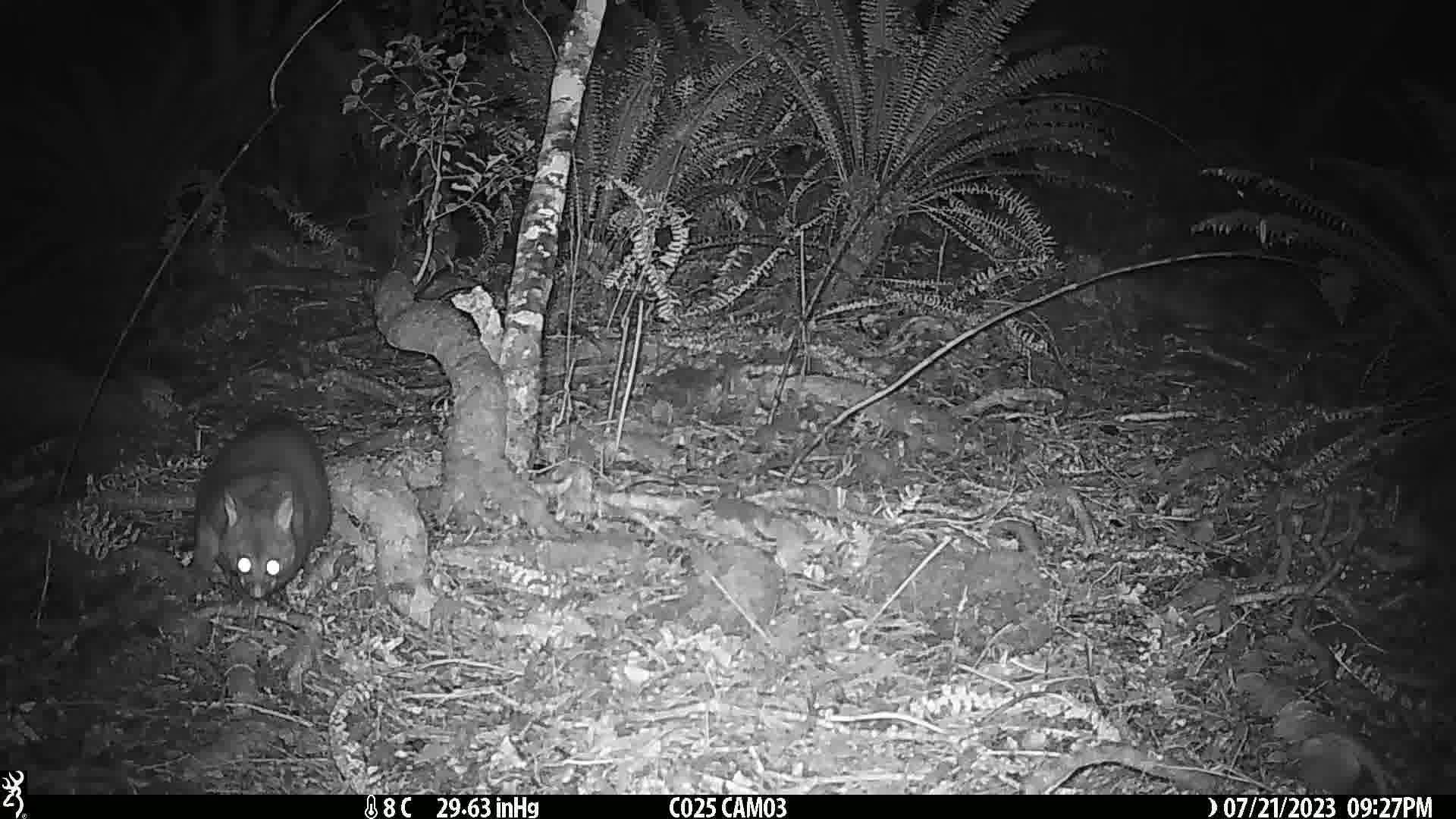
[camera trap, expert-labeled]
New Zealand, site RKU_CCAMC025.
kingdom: Animalia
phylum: Chordata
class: Mammalia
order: Diprotodontia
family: Phalangeridae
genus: Trichosurus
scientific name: Trichosurus vulpecula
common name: common brushtail possum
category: possum